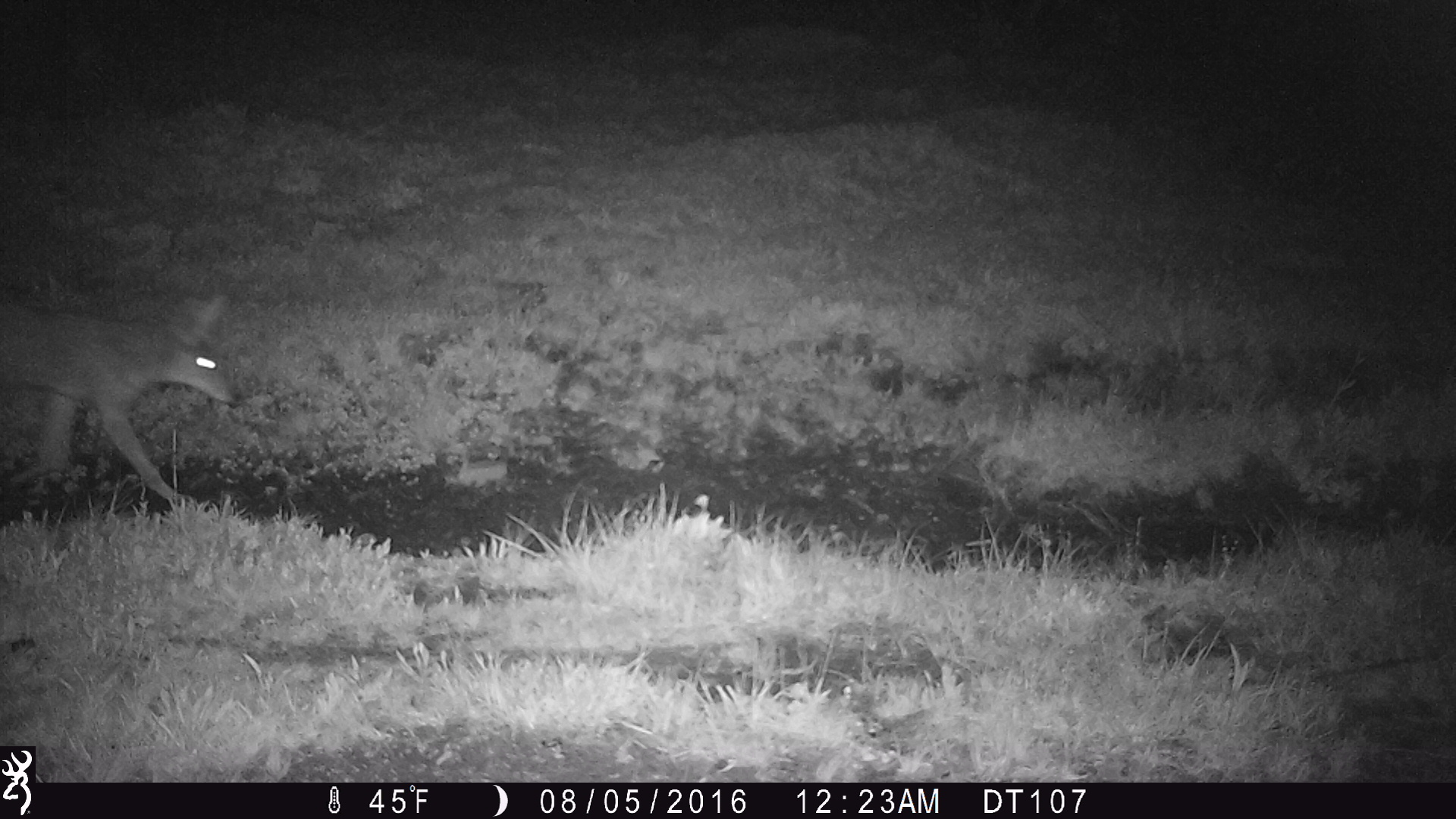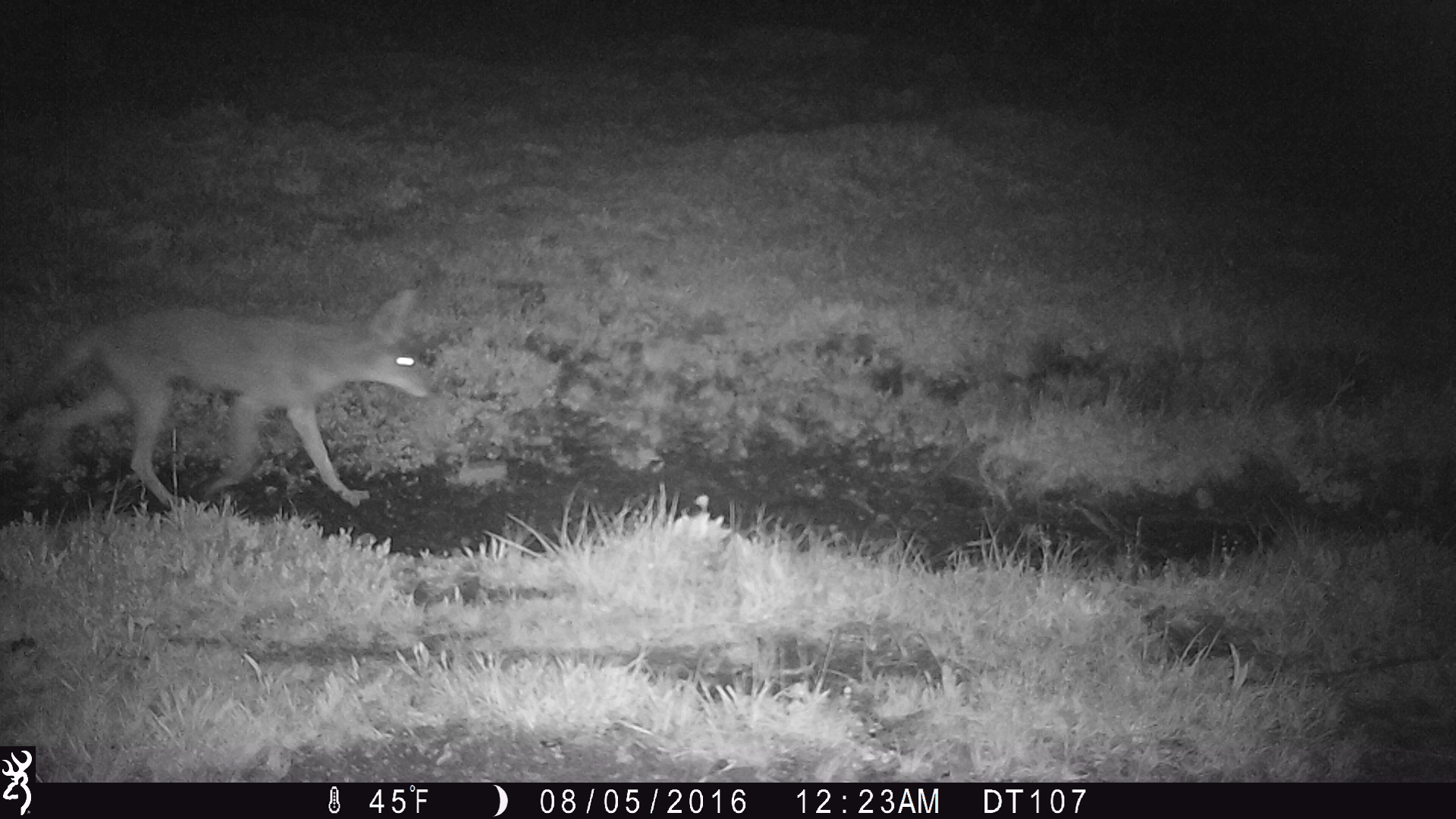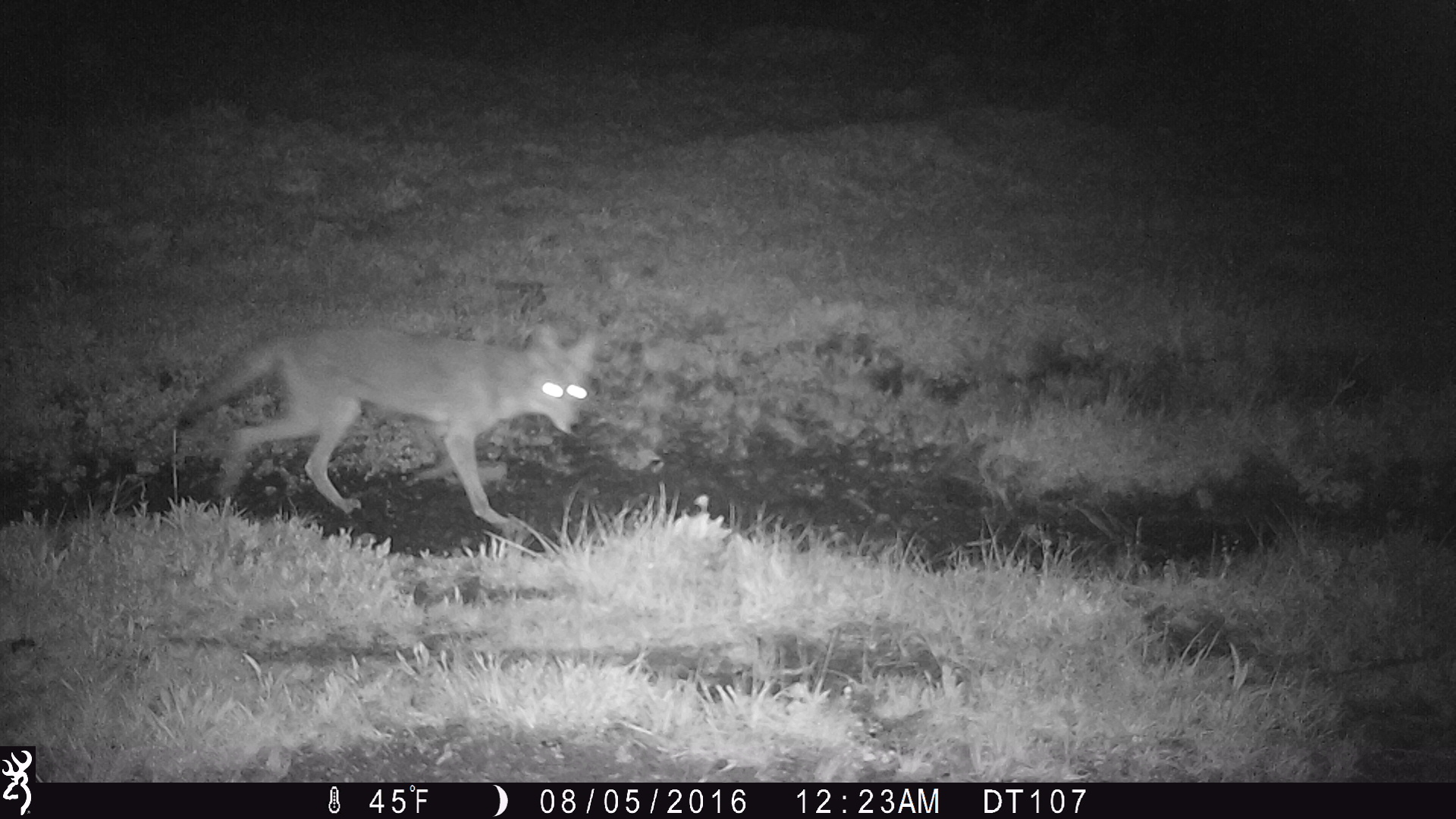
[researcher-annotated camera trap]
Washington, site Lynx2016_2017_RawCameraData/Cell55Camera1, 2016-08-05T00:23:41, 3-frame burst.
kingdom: Animalia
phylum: Chordata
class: Mammalia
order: Carnivora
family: Canidae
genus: Canis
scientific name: Canis latrans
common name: coyote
Canis latrans (coyote). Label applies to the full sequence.